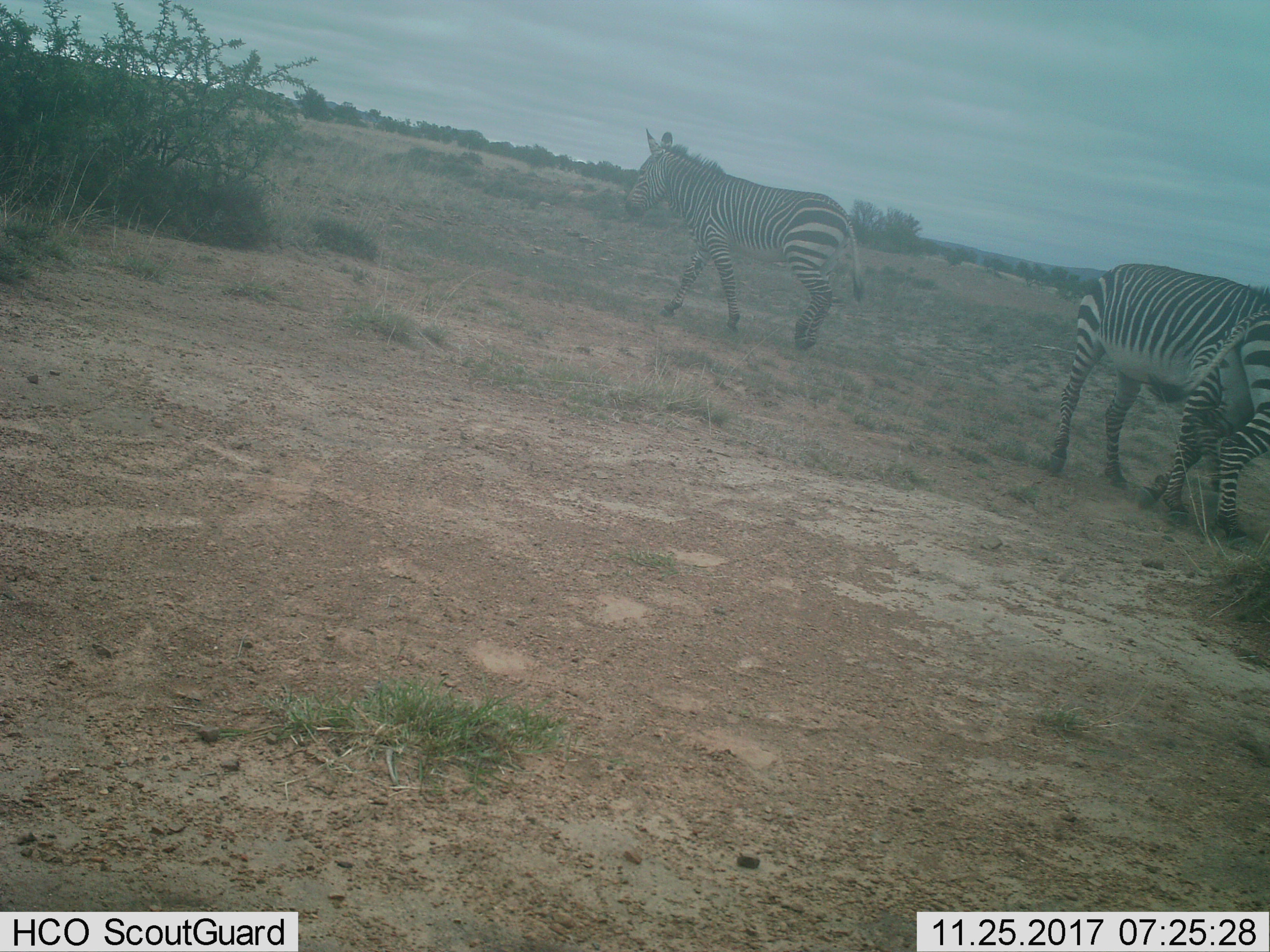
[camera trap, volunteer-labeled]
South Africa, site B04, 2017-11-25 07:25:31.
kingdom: Animalia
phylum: Chordata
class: Mammalia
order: Perissodactyla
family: Equidae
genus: Equus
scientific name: Equus zebra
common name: mountain zebra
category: zebramountain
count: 3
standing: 89%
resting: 0%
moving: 100%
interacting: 22%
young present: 0%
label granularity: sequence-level